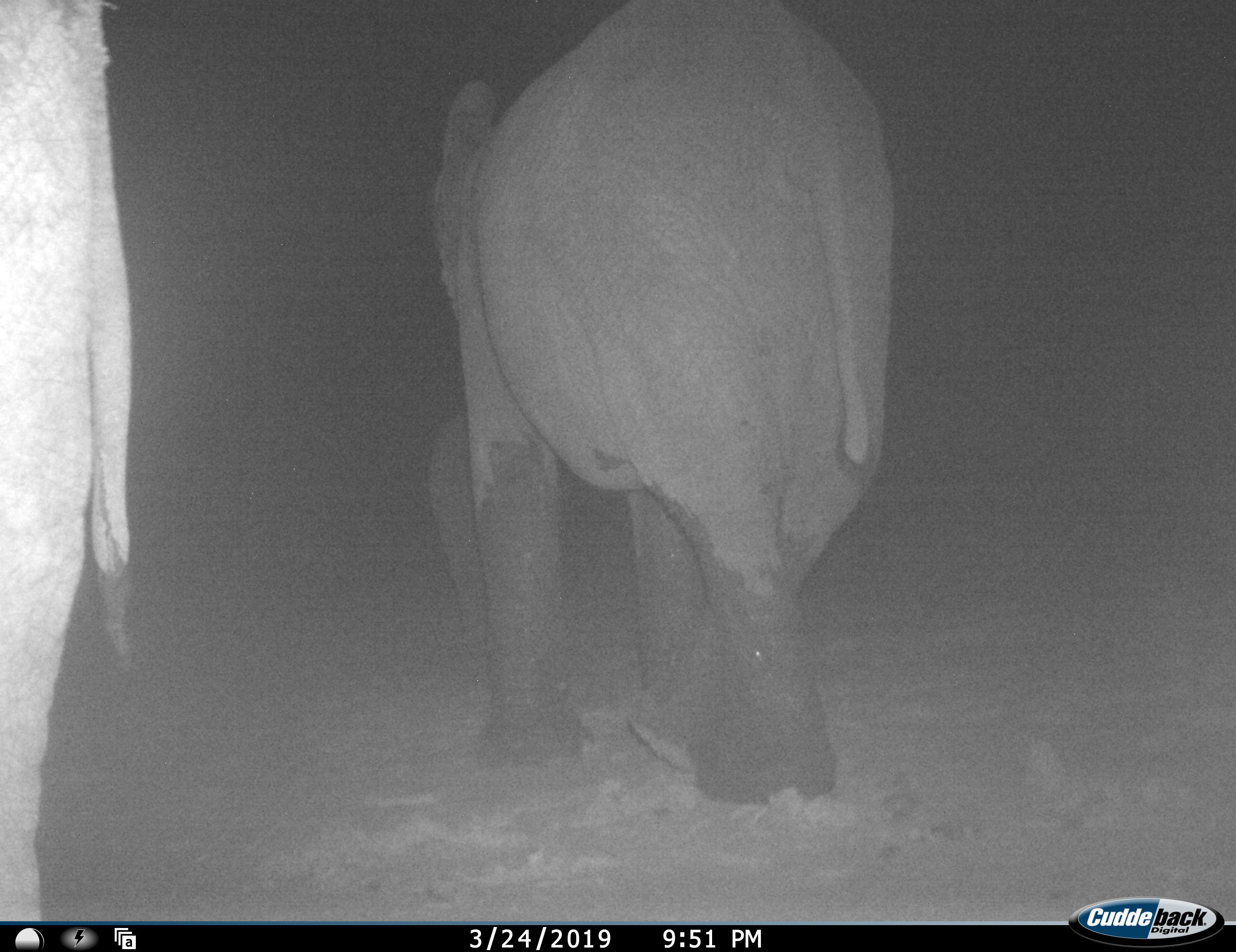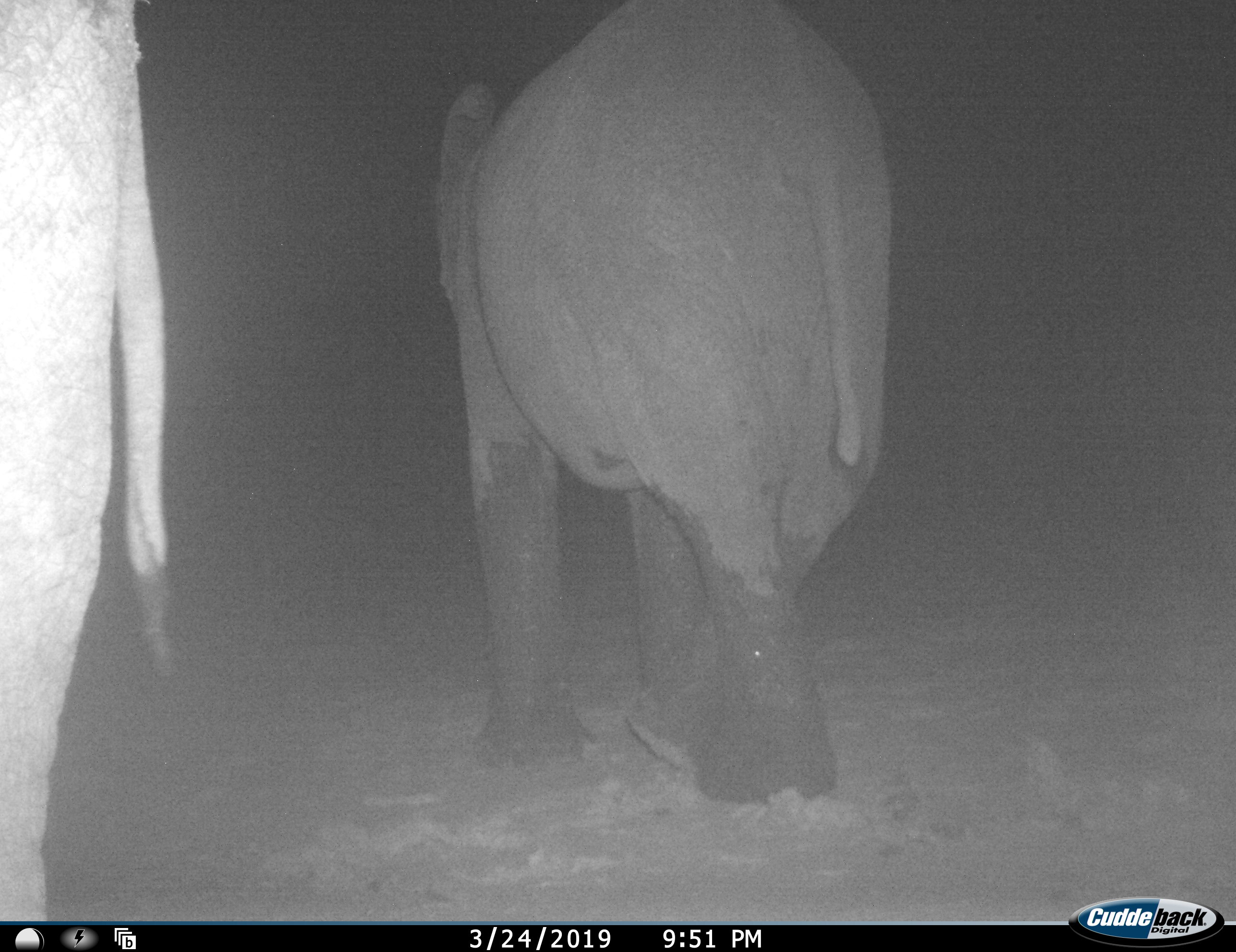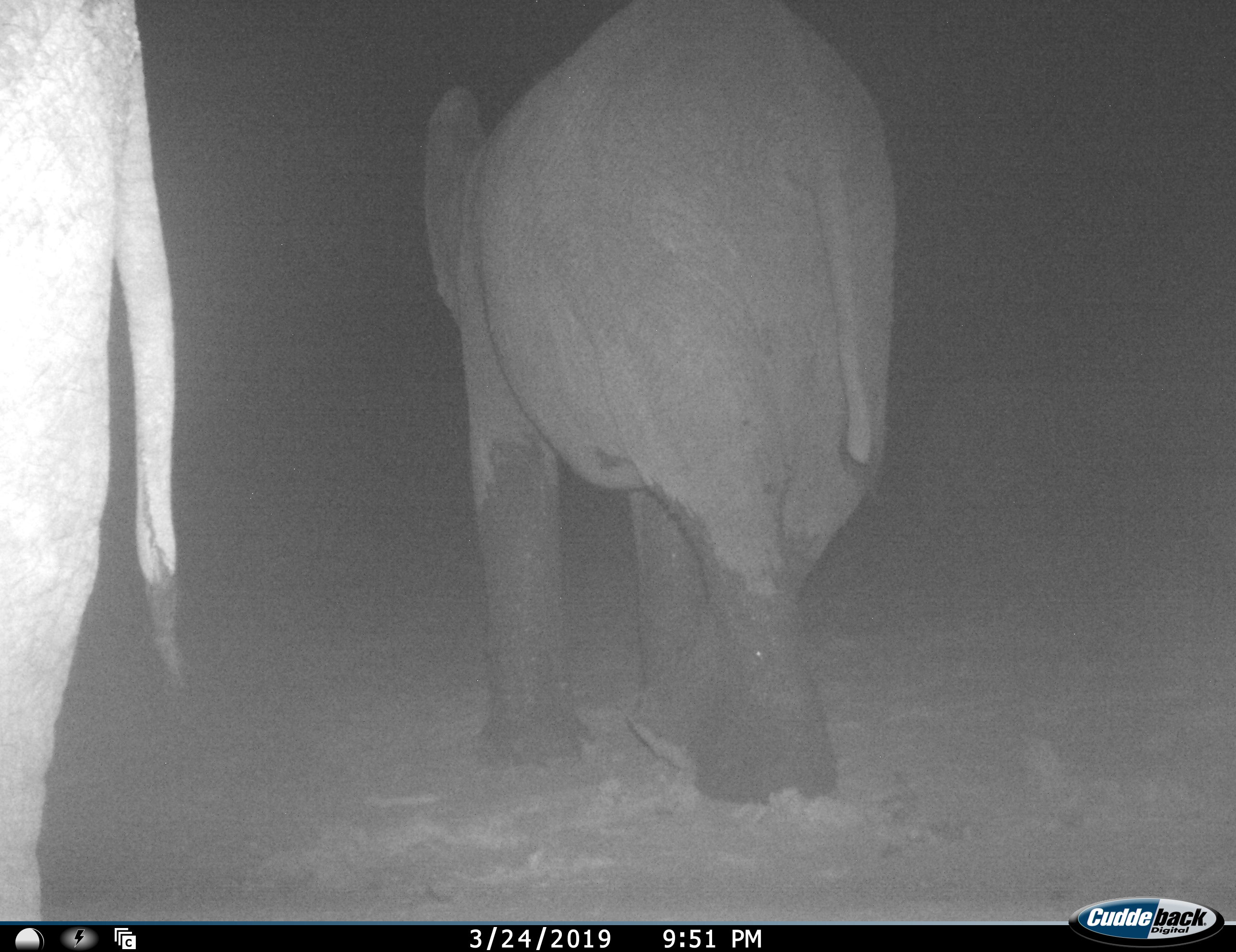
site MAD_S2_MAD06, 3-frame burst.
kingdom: Animalia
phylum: Chordata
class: Mammalia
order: Proboscidea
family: Elephantidae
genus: Loxodonta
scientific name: Loxodonta africana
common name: african bush elephant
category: elephant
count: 2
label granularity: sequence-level